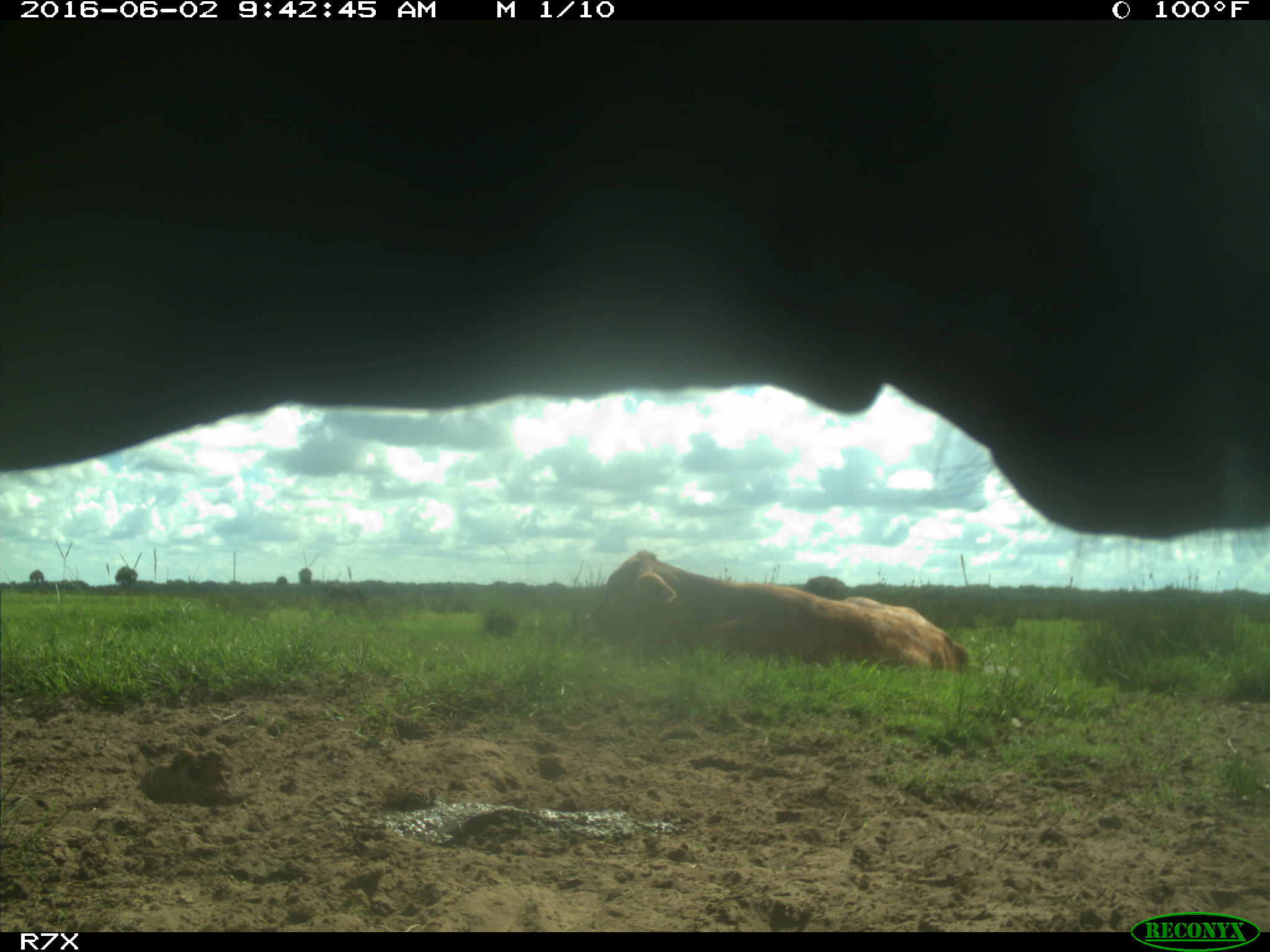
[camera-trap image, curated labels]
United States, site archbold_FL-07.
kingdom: Animalia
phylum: Chordata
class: Mammalia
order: Artiodactyla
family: Bovidae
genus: Bos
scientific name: Bos taurus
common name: domestic cow